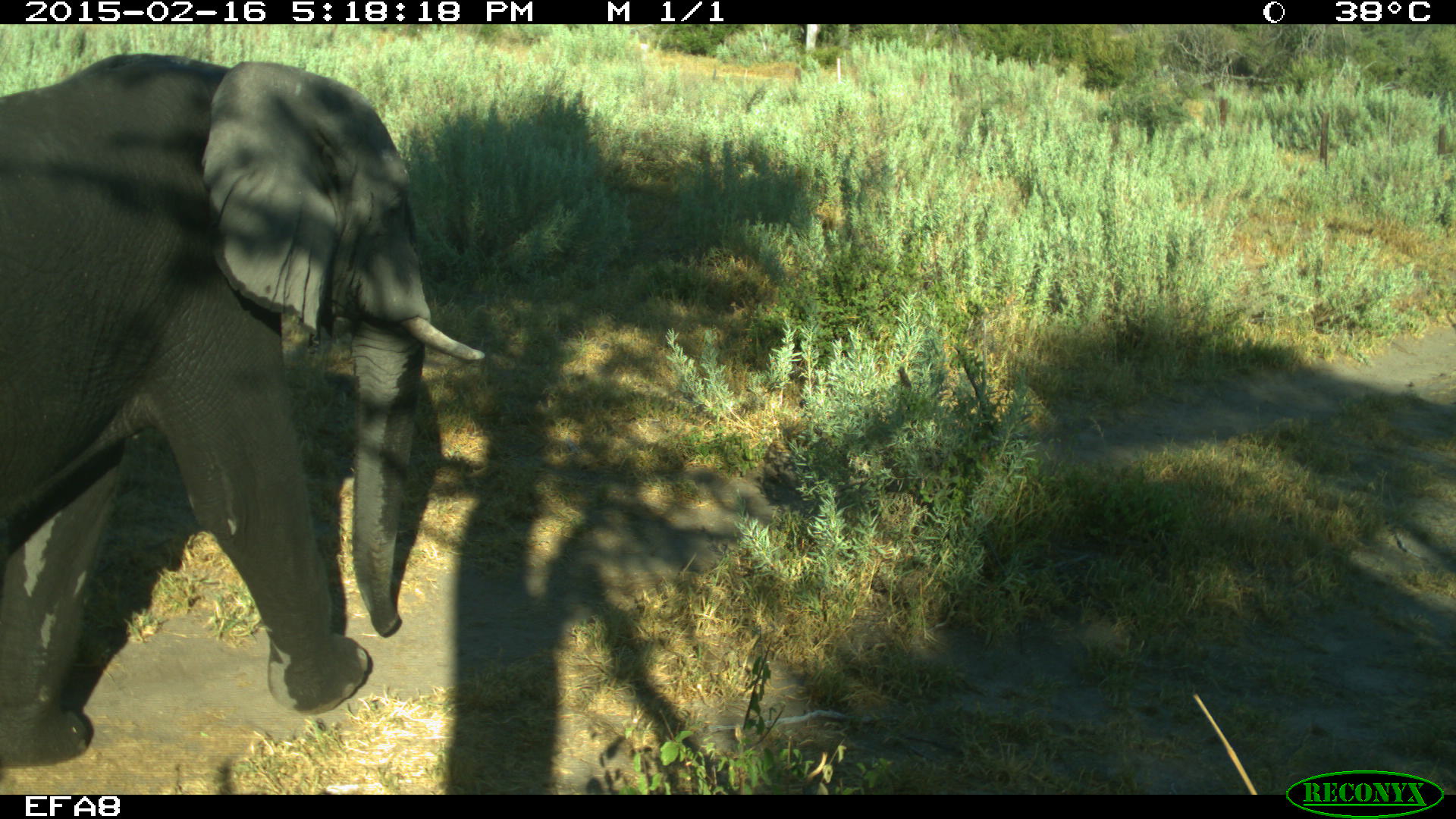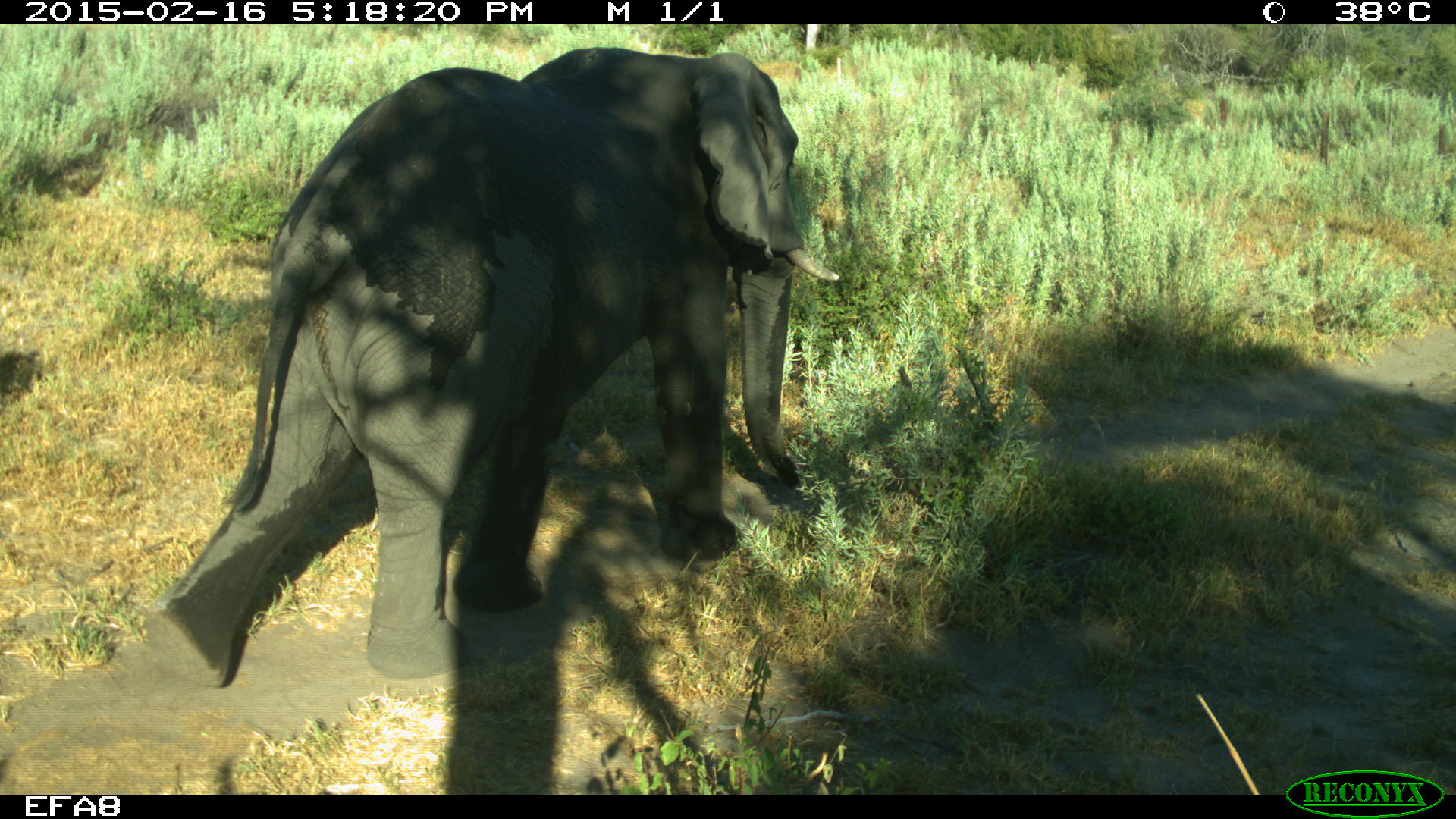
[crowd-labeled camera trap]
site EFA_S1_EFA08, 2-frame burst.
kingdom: Animalia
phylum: Chordata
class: Mammalia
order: Proboscidea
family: Elephantidae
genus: Loxodonta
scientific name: Loxodonta africana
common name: african bush elephant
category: elephant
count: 1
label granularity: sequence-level